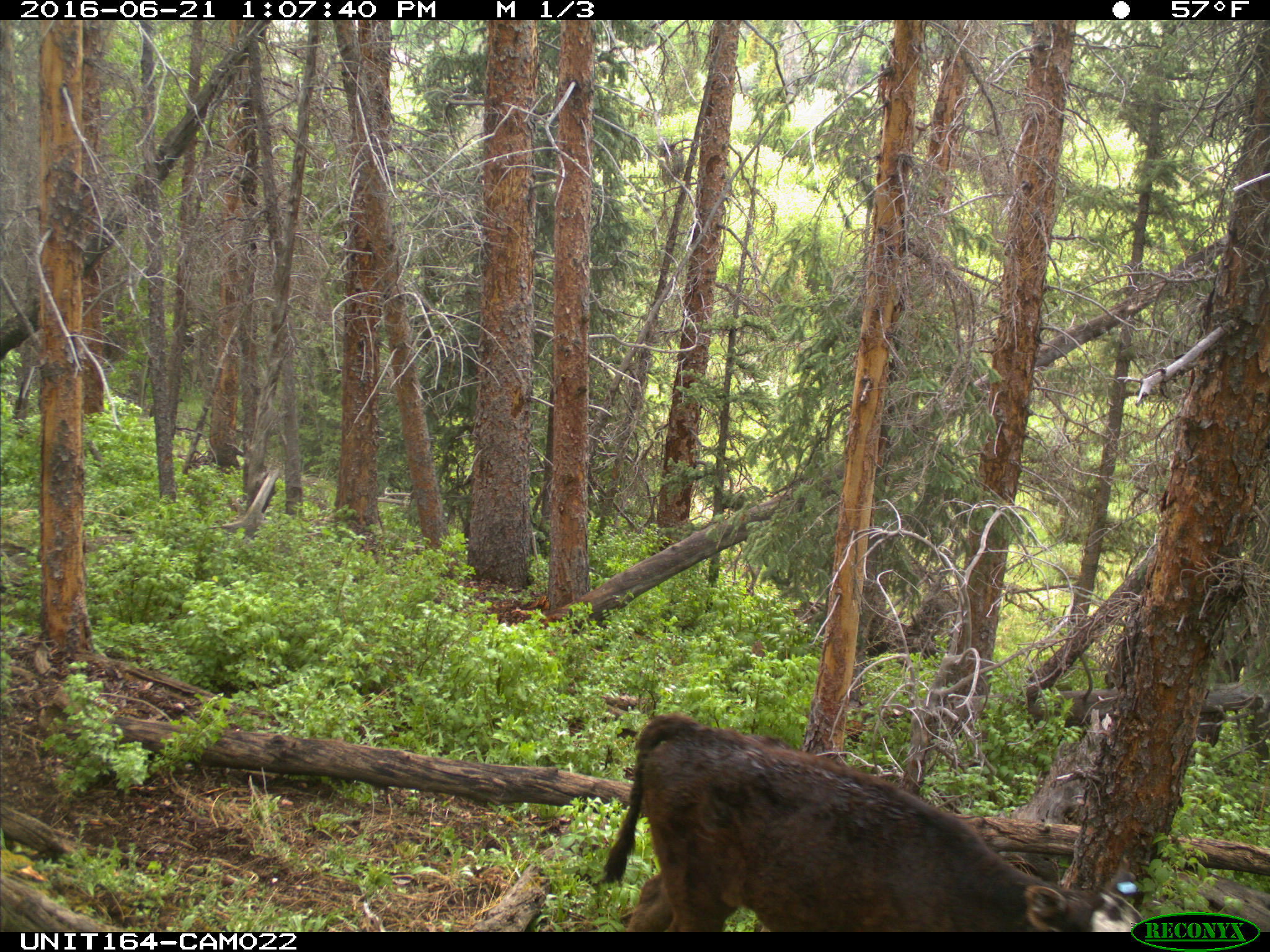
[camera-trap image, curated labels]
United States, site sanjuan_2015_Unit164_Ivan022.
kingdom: Animalia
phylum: Chordata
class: Mammalia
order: Artiodactyla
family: Bovidae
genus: Bos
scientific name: Bos taurus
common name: domestic cow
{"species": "Bos taurus (domestic cow)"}